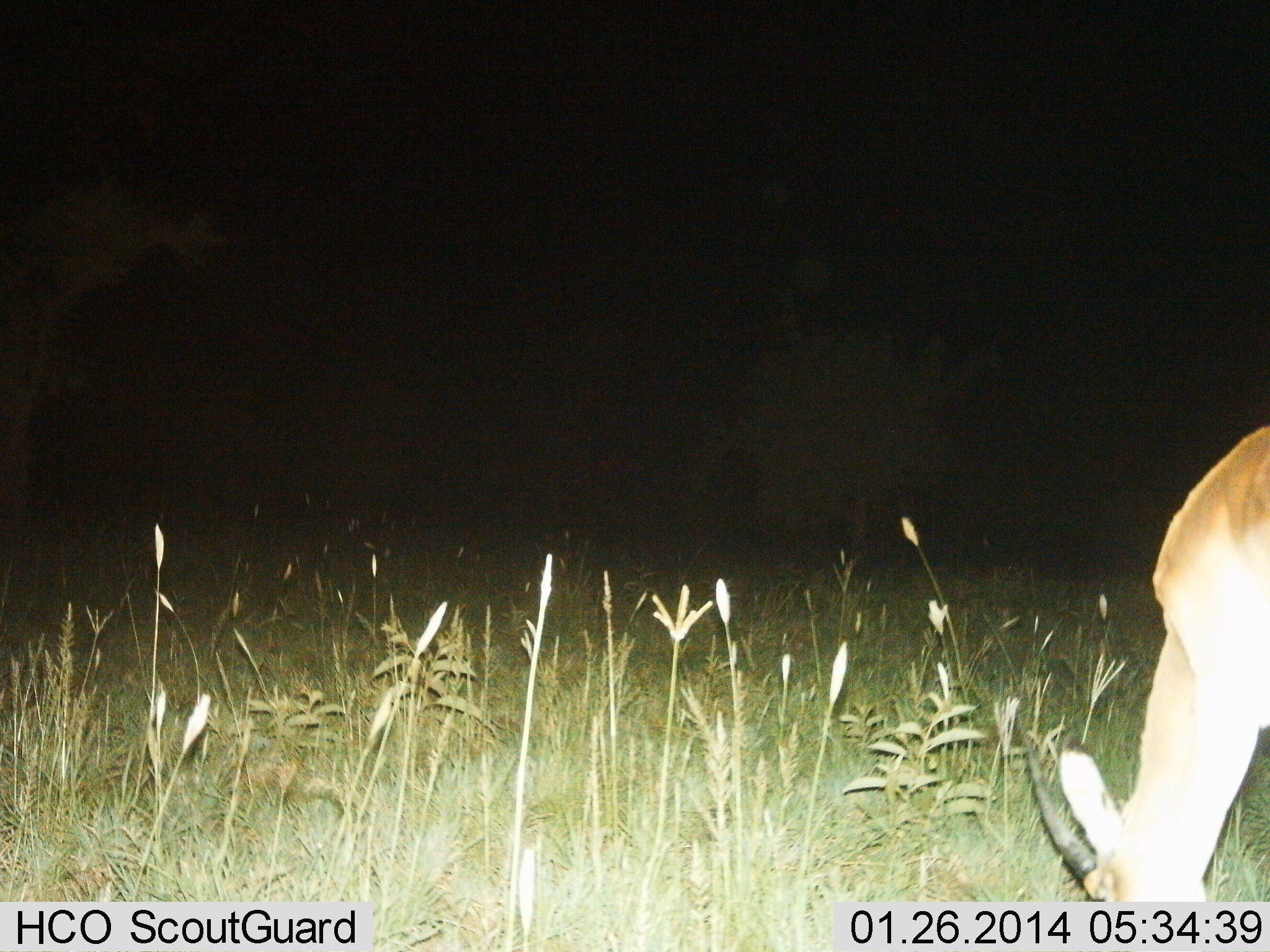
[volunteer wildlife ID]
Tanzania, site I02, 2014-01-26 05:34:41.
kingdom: Animalia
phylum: Chordata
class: Mammalia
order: Artiodactyla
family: Bovidae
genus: Nanger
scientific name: Nanger granti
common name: grant's gazelle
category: gazellegrants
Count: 1.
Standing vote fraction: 10%.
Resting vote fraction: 0%.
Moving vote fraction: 0%.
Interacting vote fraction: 0%.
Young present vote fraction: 0%.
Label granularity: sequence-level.